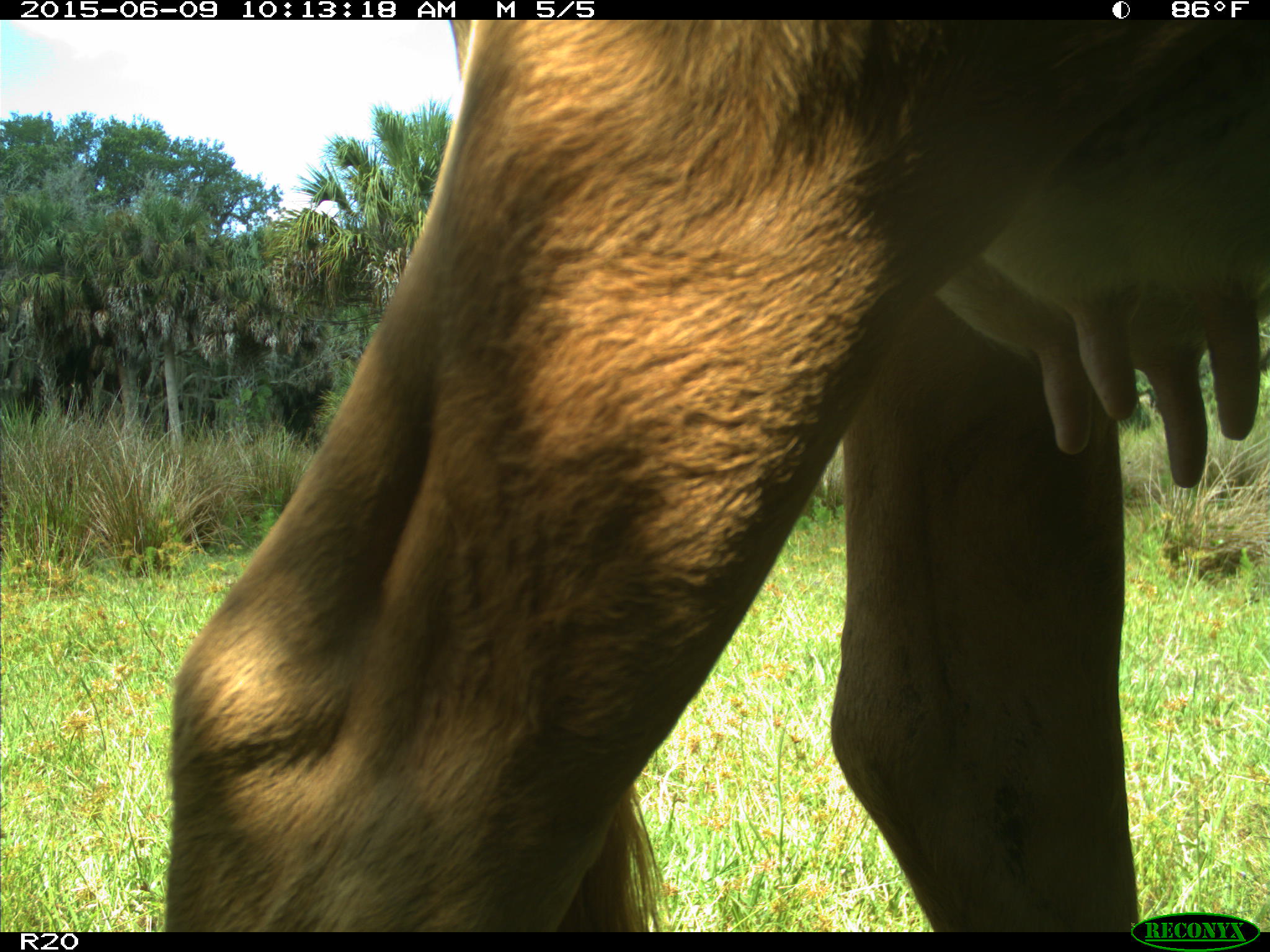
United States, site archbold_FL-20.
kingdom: Animalia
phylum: Chordata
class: Mammalia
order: Artiodactyla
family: Bovidae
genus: Bos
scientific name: Bos taurus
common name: domestic cow